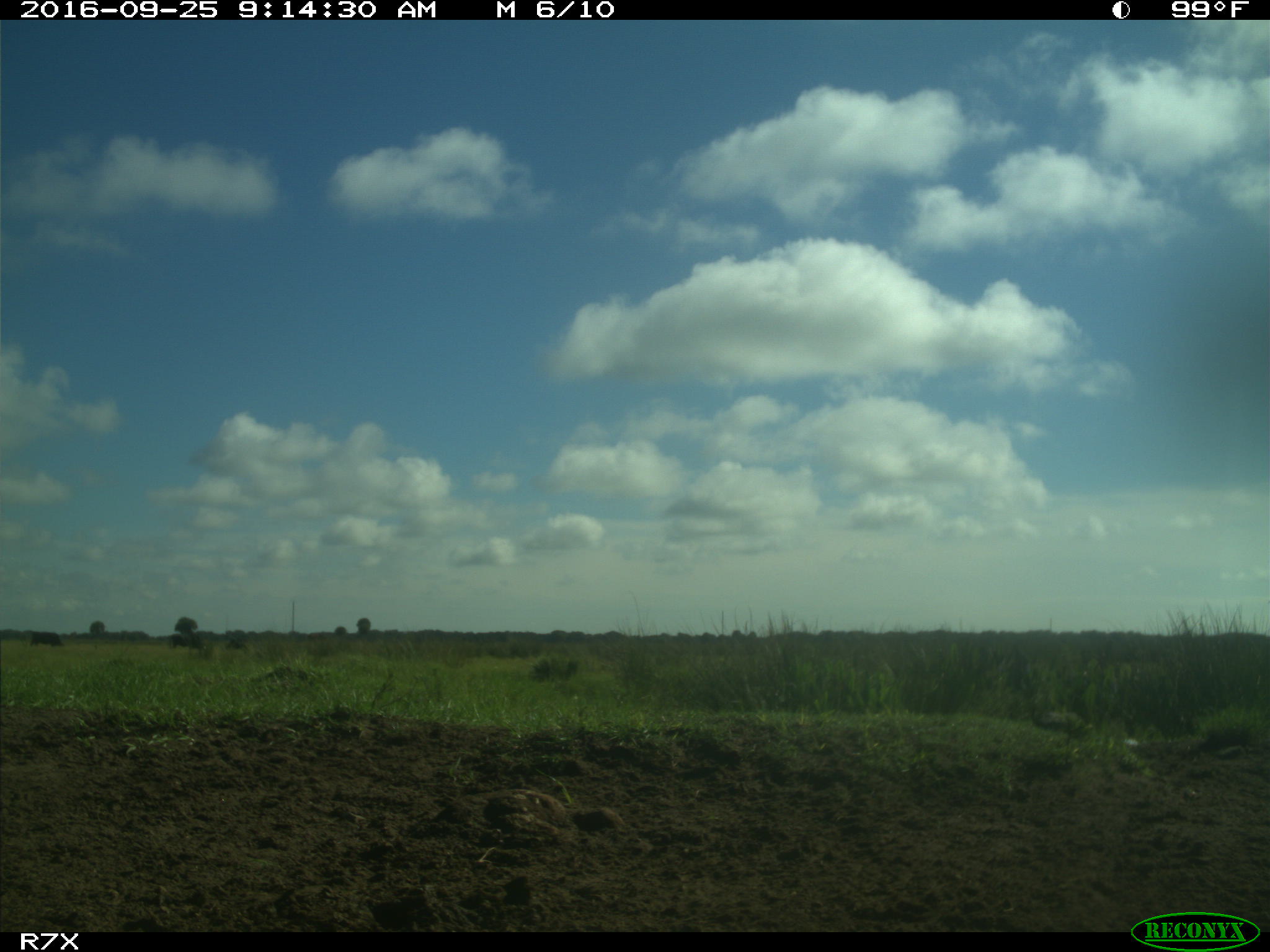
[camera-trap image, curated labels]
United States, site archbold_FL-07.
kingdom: Animalia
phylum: Chordata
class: Mammalia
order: Artiodactyla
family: Bovidae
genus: Bos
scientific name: Bos taurus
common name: domestic cow